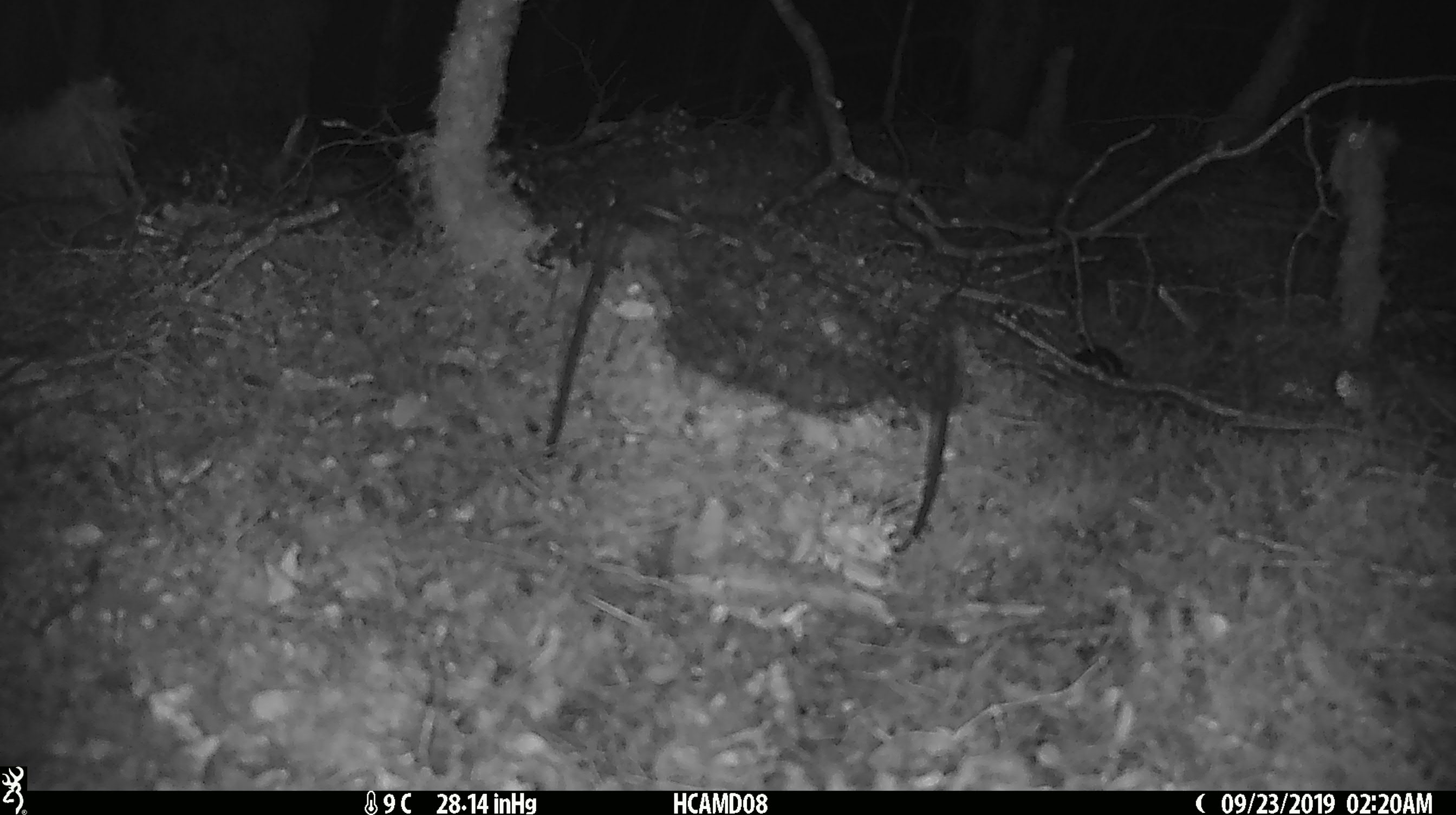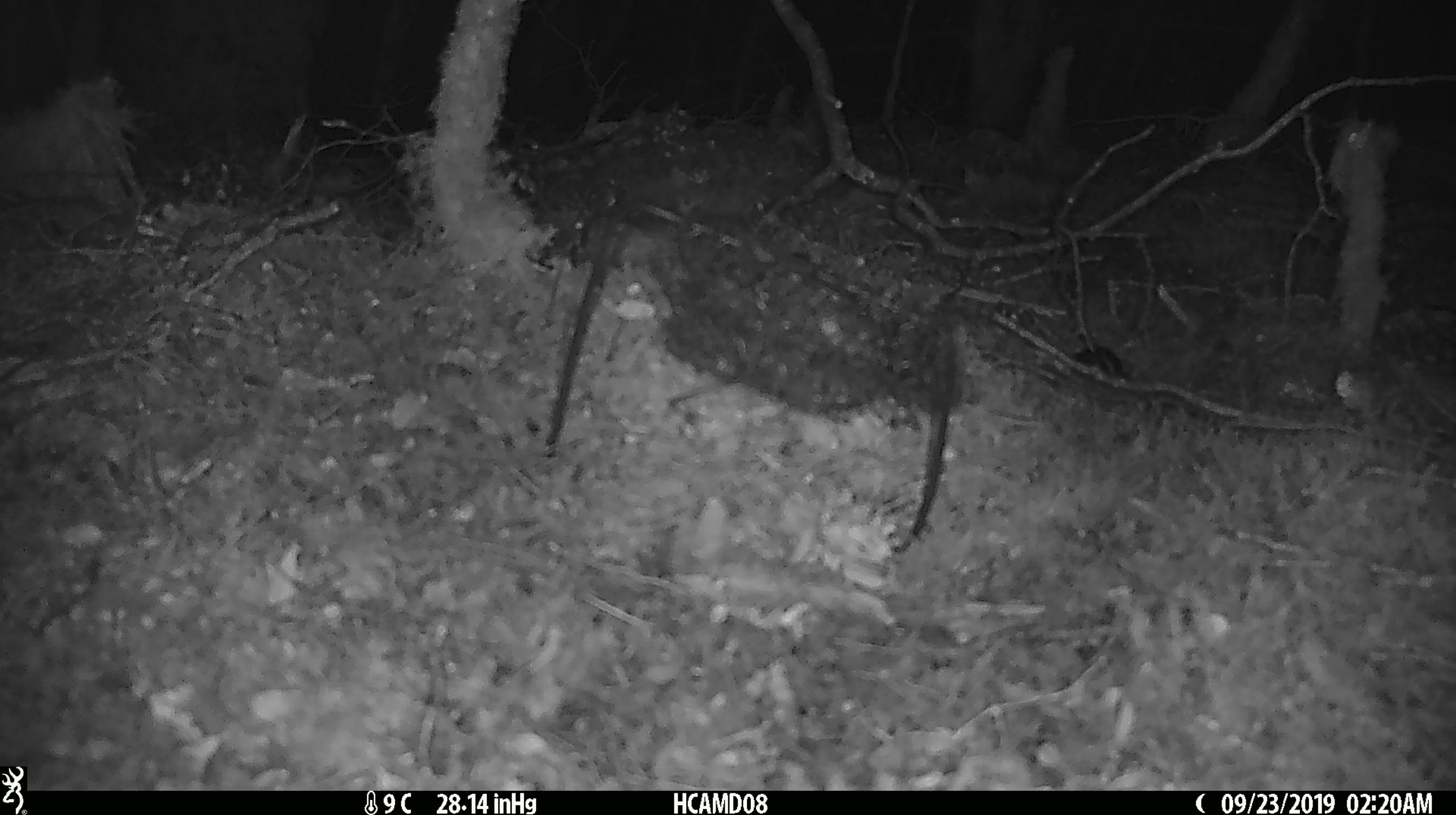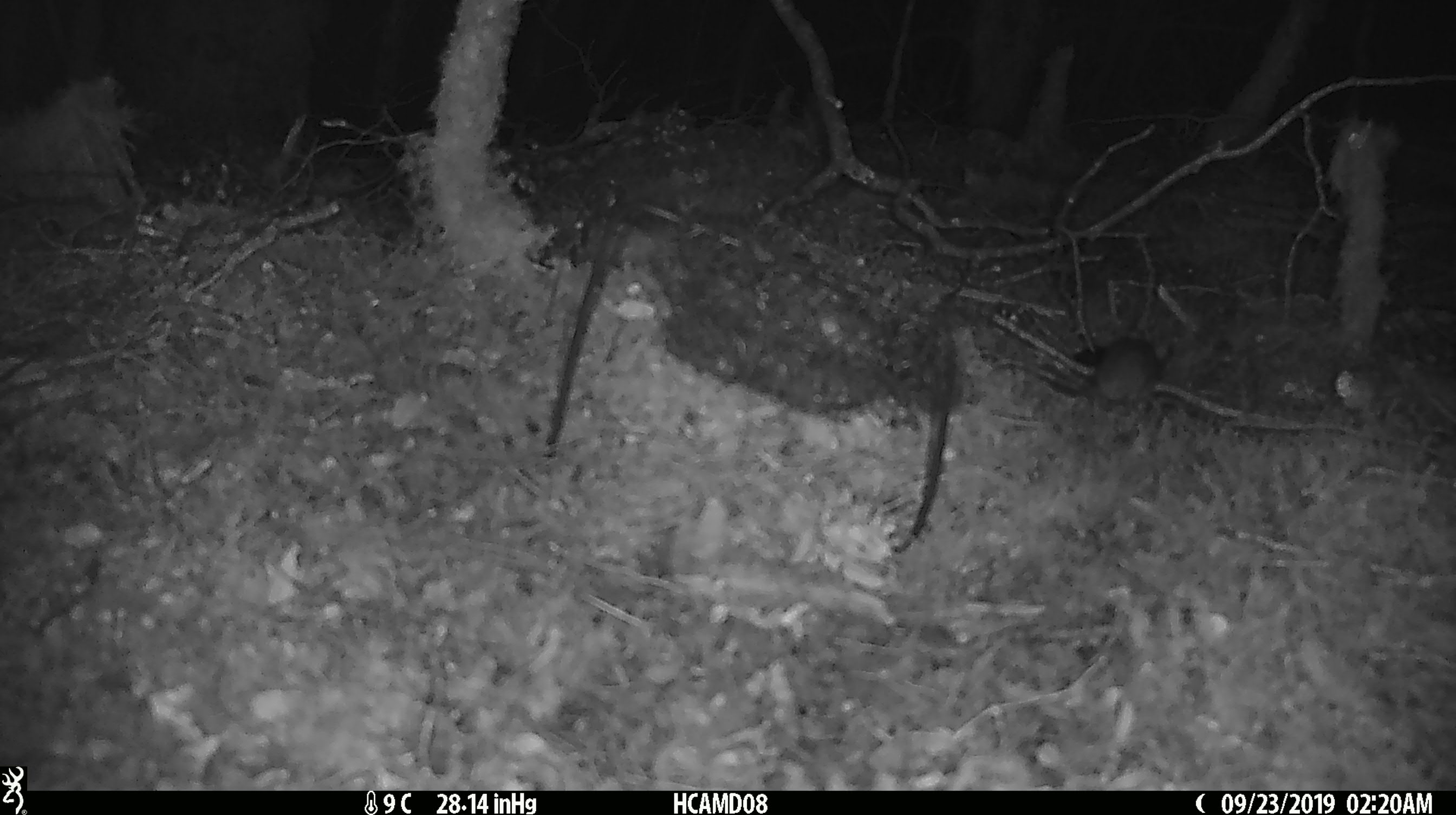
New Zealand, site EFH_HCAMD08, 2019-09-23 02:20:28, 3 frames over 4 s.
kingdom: Animalia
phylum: Chordata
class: Mammalia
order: Rodentia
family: Muridae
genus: Mus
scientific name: Mus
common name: mouse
Mouse (Mus).